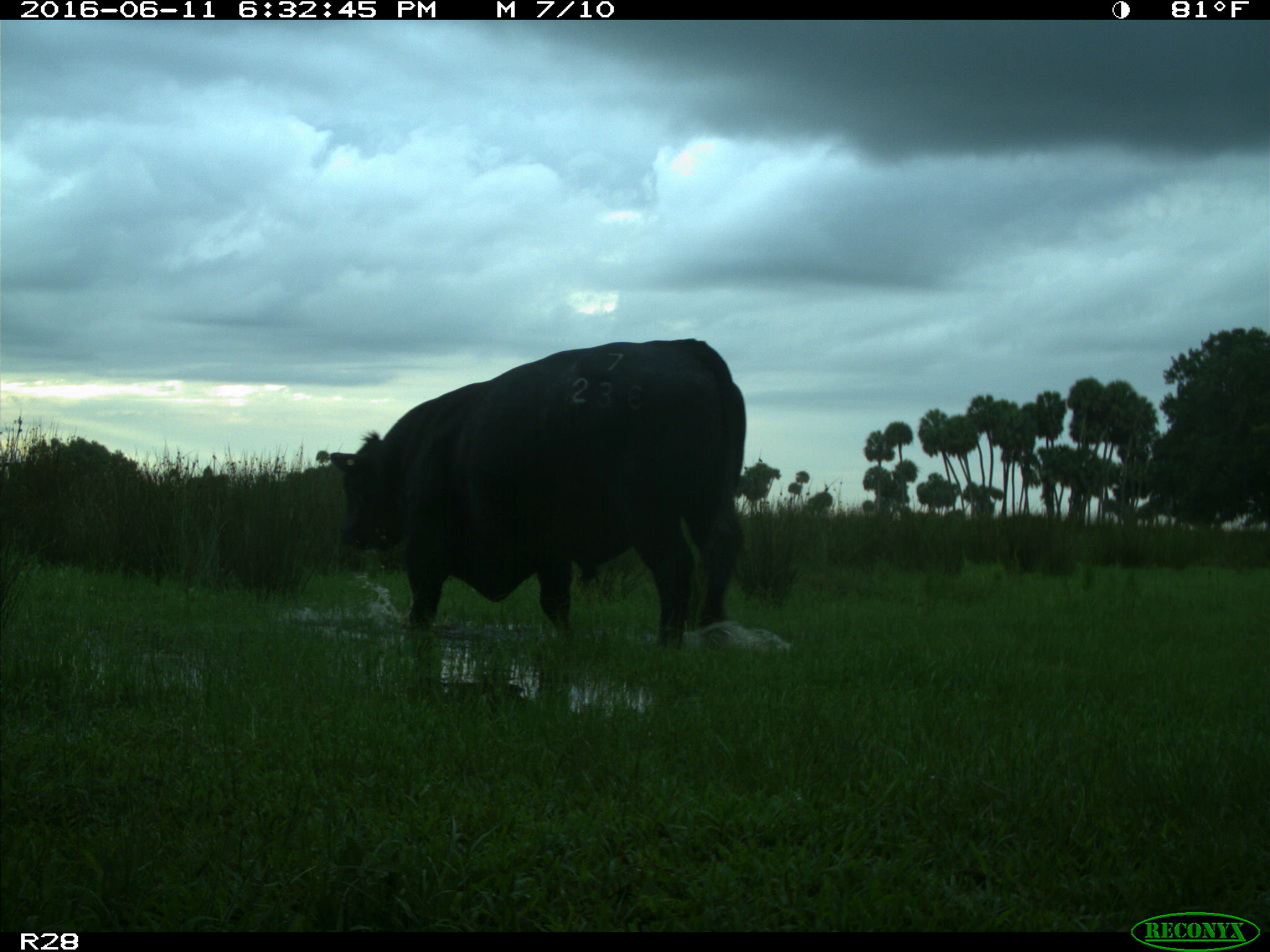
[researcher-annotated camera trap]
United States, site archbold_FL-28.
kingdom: Animalia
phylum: Chordata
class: Mammalia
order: Artiodactyla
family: Bovidae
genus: Bos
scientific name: Bos taurus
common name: domestic cow